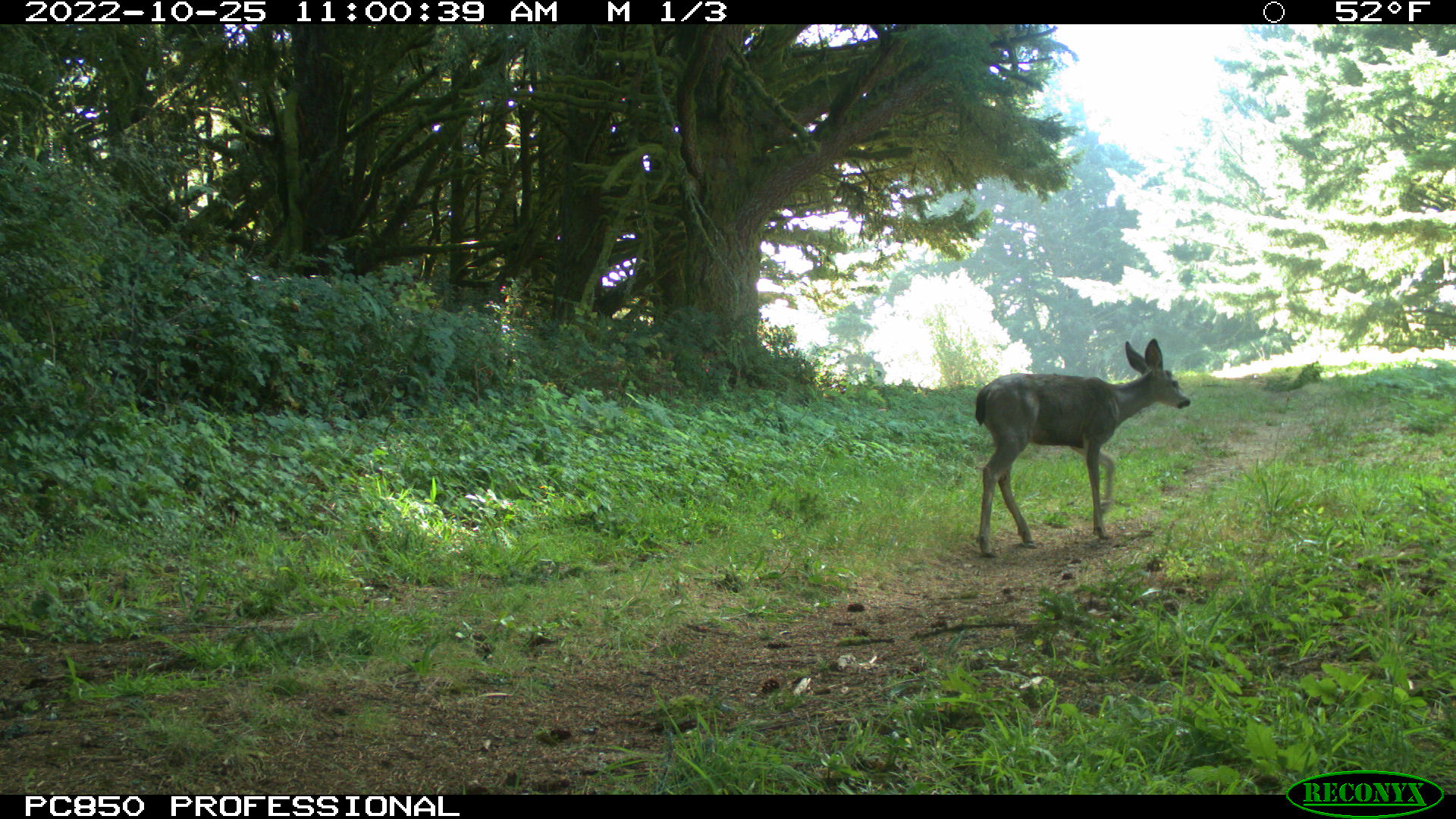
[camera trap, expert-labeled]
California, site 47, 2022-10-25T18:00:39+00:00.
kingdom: Animalia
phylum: Chordata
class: Mammalia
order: Artiodactyla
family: Cervidae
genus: Odocoileus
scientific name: Odocoileus hemionus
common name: mule deer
Mule deer (Odocoileus hemionus).